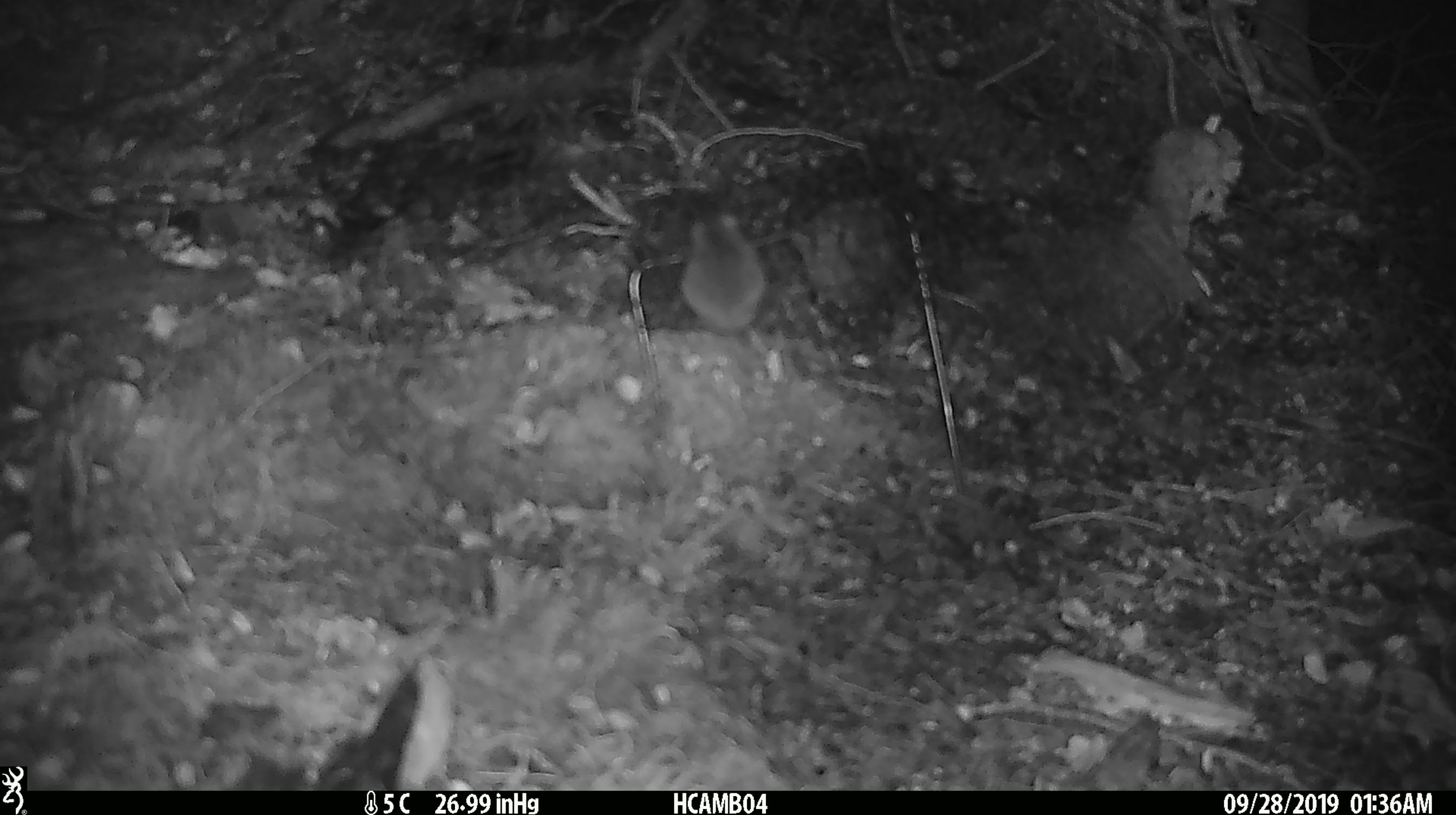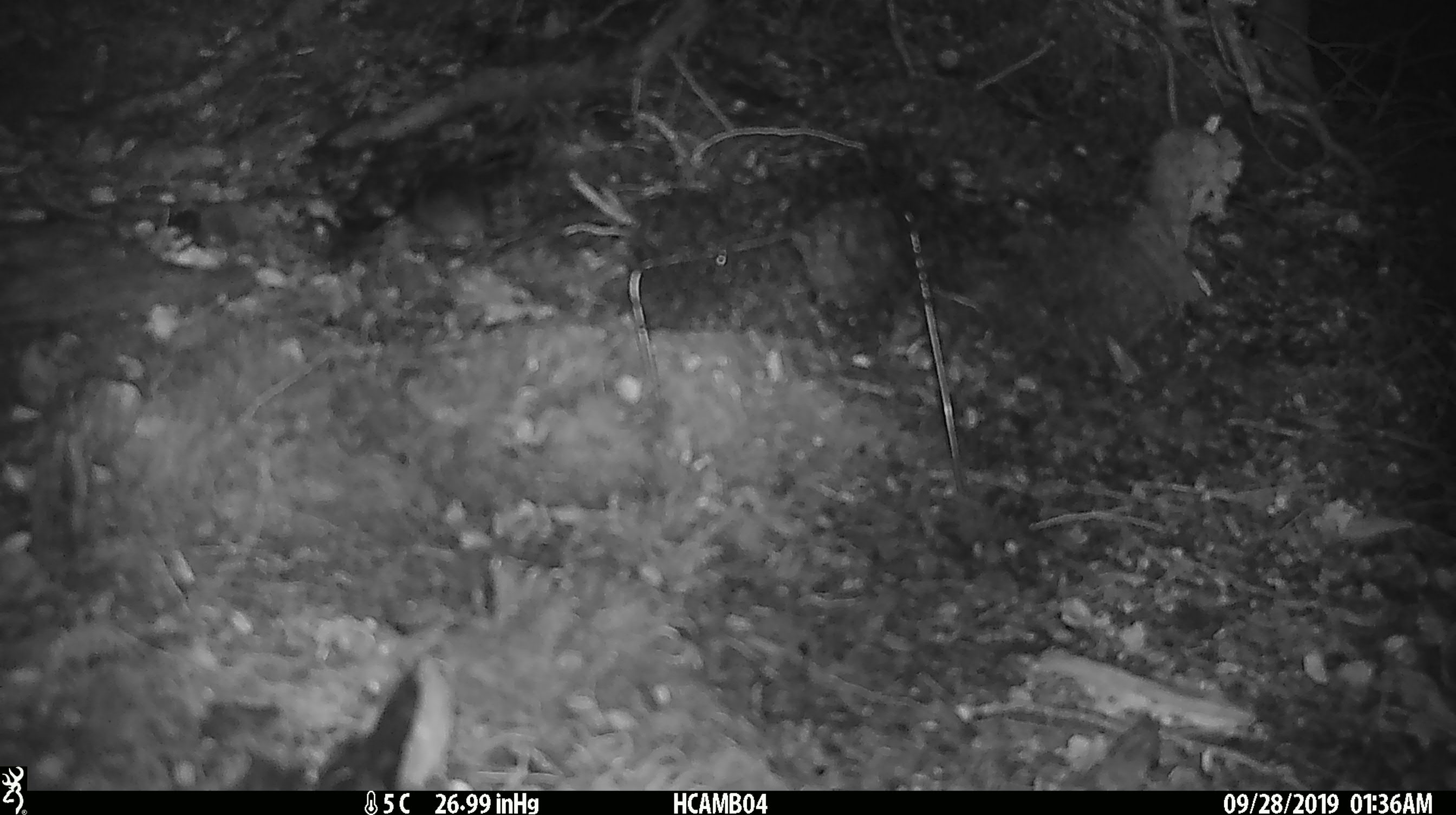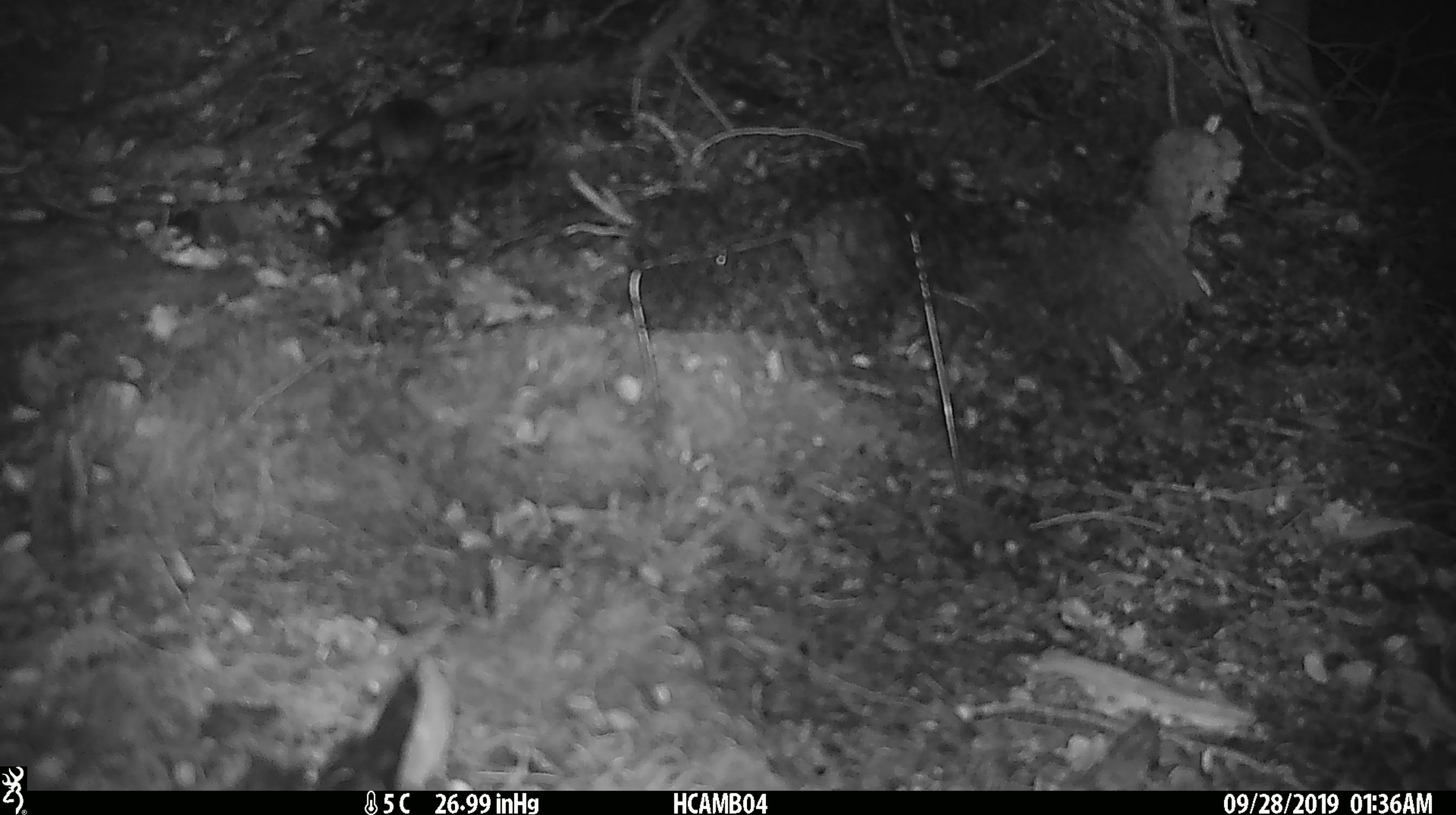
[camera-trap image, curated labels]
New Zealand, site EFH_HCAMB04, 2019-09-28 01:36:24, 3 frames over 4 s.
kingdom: Animalia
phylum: Chordata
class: Mammalia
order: Rodentia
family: Muridae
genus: Mus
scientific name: Mus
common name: mouse